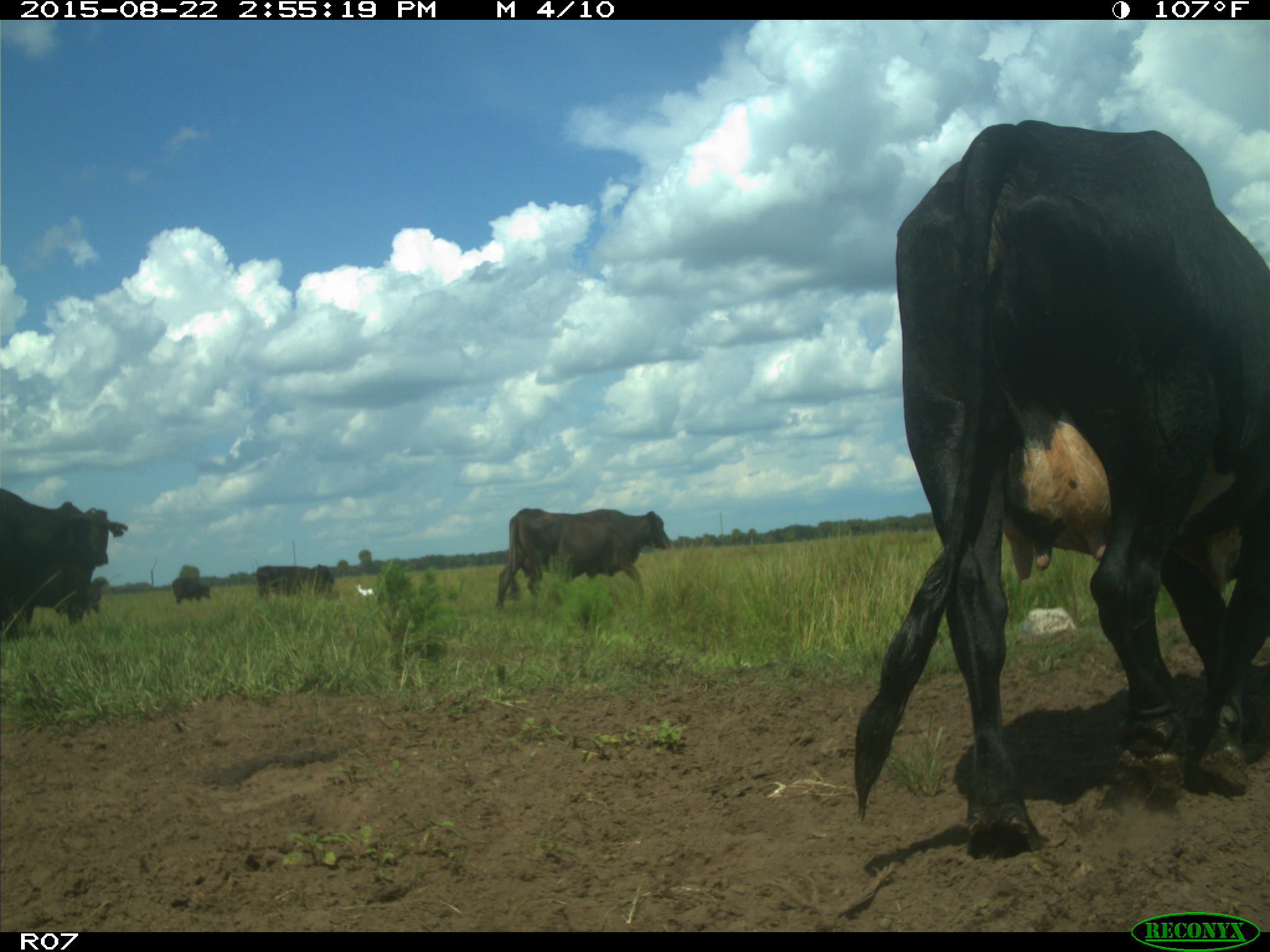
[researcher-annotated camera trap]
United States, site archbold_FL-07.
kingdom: Animalia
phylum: Chordata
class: Mammalia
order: Artiodactyla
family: Bovidae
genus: Bos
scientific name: Bos taurus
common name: domestic cow